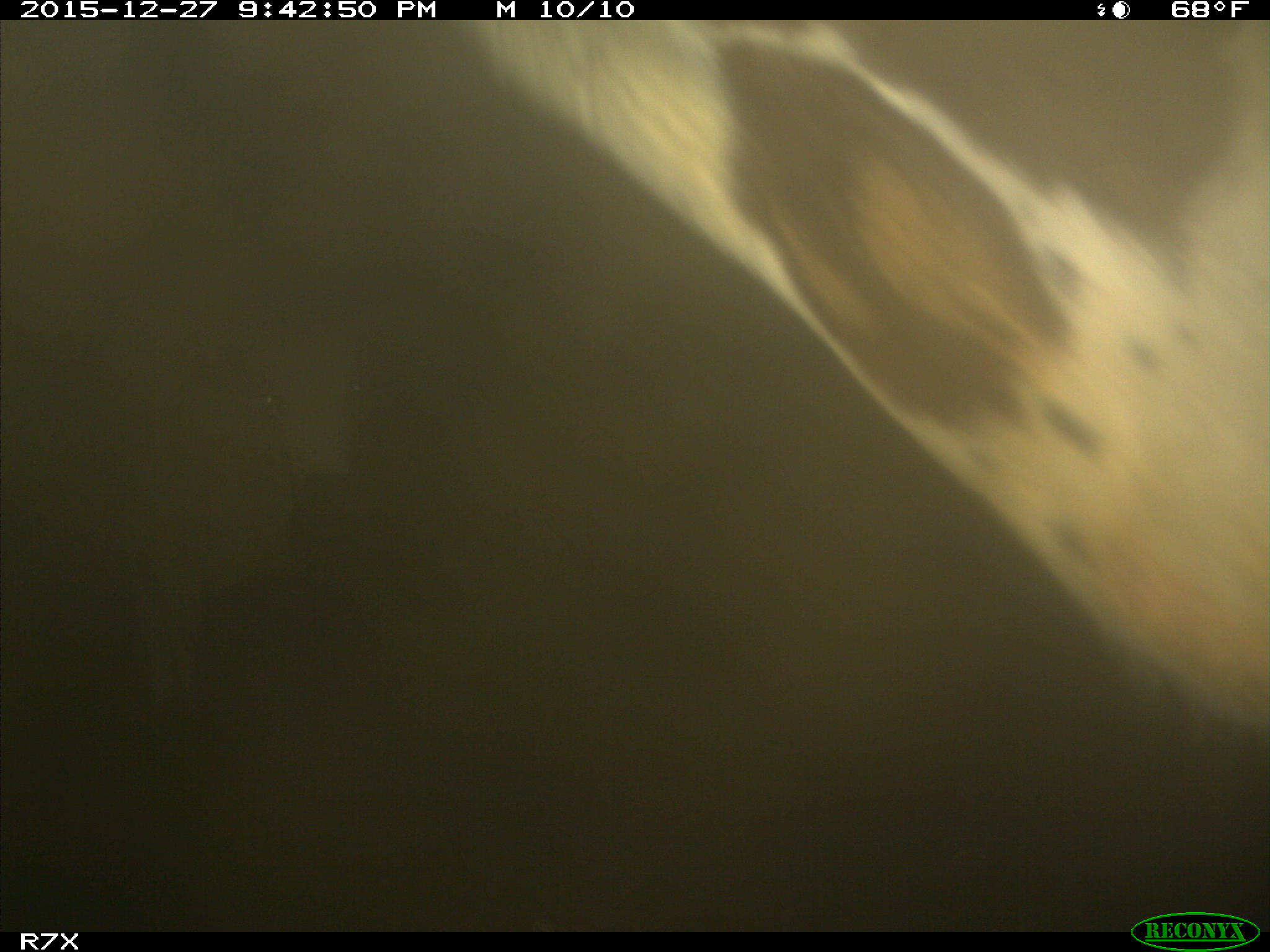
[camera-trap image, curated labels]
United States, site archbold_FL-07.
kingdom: Animalia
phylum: Chordata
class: Mammalia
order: Artiodactyla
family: Bovidae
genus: Bos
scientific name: Bos taurus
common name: domestic cow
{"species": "Bos taurus (domestic cow)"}